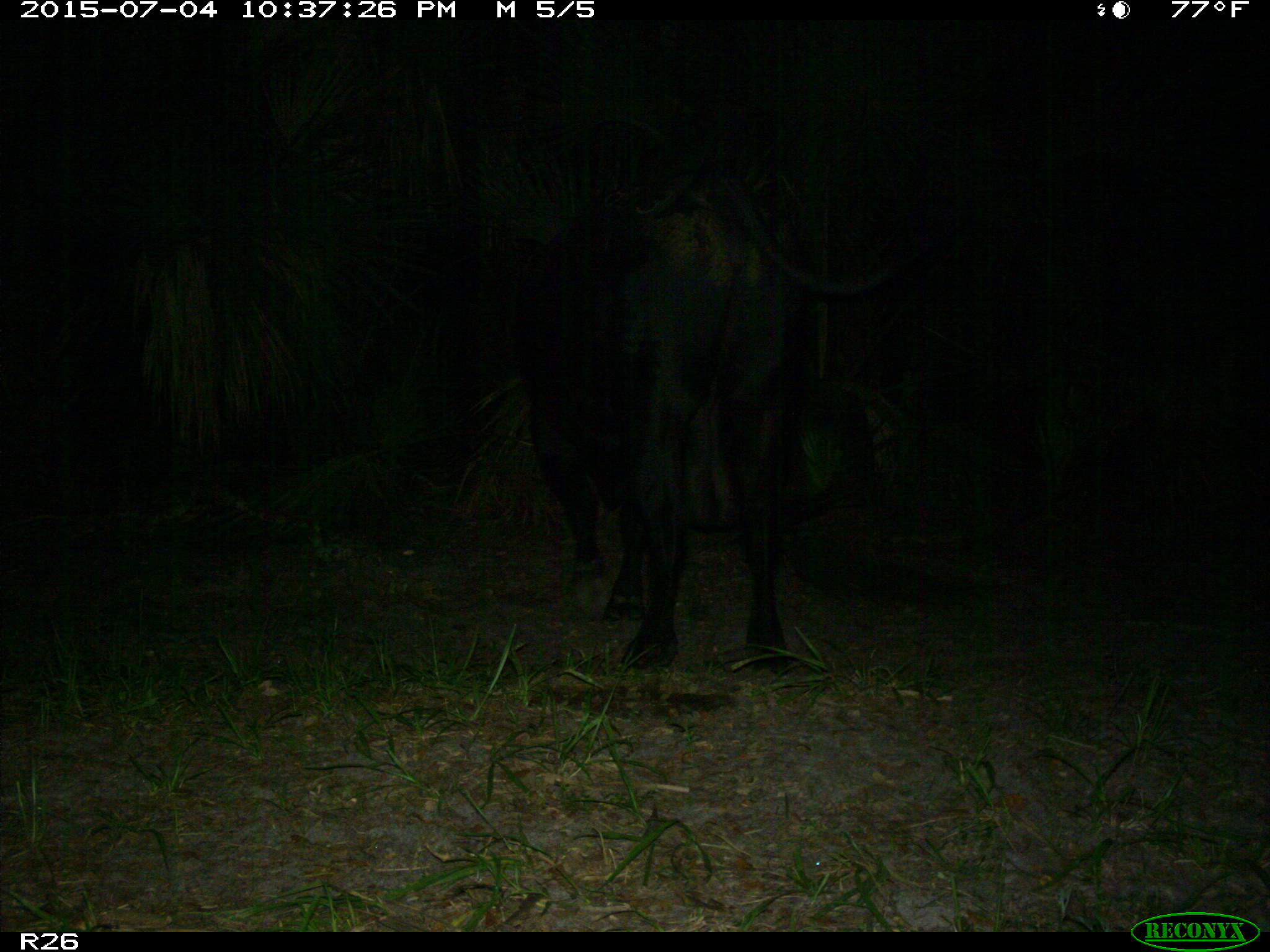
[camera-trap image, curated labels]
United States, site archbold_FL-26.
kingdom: Animalia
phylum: Chordata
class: Mammalia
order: Artiodactyla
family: Bovidae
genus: Bos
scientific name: Bos taurus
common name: domestic cow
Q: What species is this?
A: Bos taurus (domestic cow).